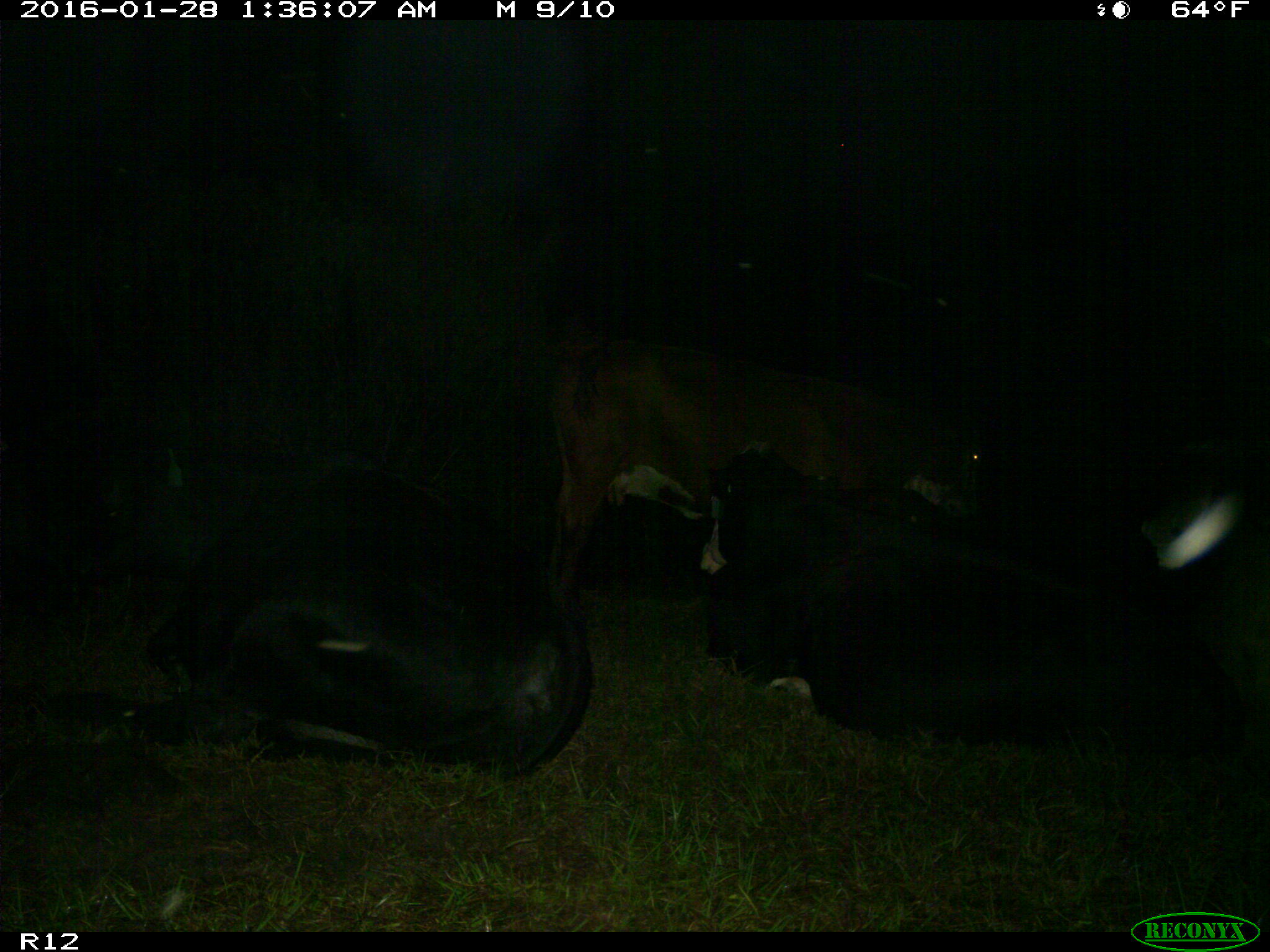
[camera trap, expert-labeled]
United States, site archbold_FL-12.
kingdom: Animalia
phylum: Chordata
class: Mammalia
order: Artiodactyla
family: Bovidae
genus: Bos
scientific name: Bos taurus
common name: domestic cow